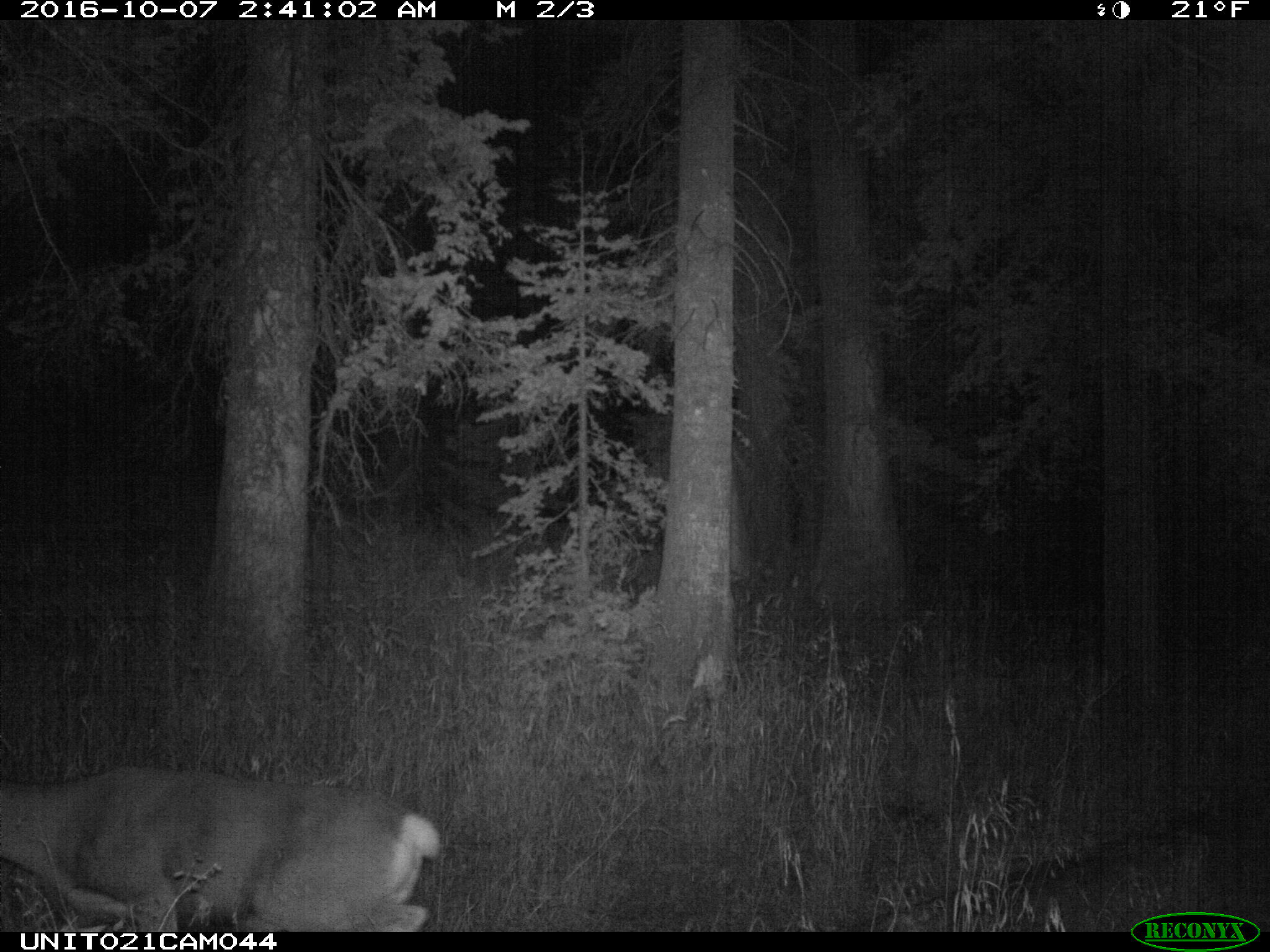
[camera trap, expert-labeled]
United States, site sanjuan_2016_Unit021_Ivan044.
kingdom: Animalia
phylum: Chordata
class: Mammalia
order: Artiodactyla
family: Cervidae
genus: Odocoileus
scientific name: Odocoileus hemionus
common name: mule deer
Odocoileus hemionus (mule deer).